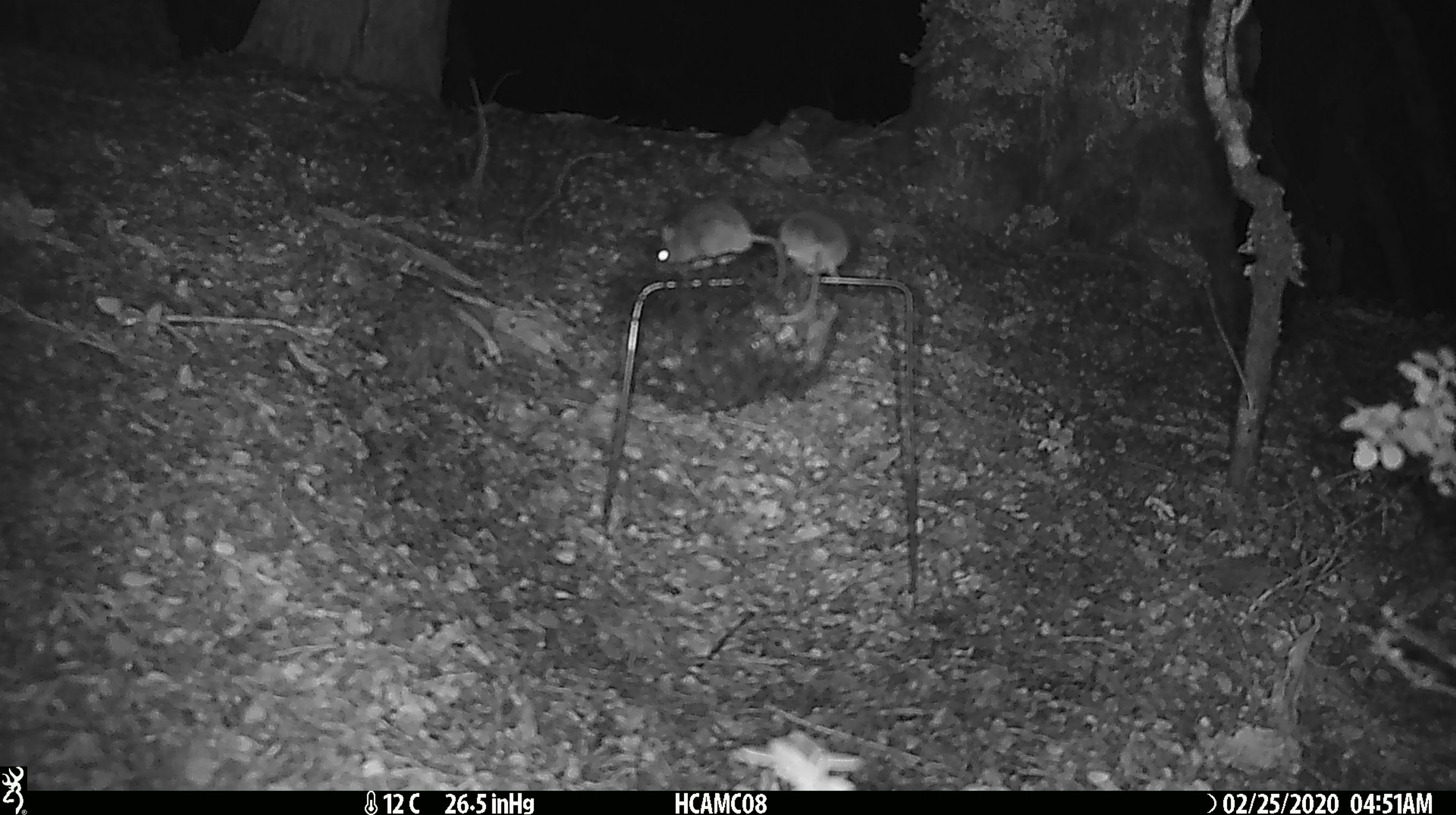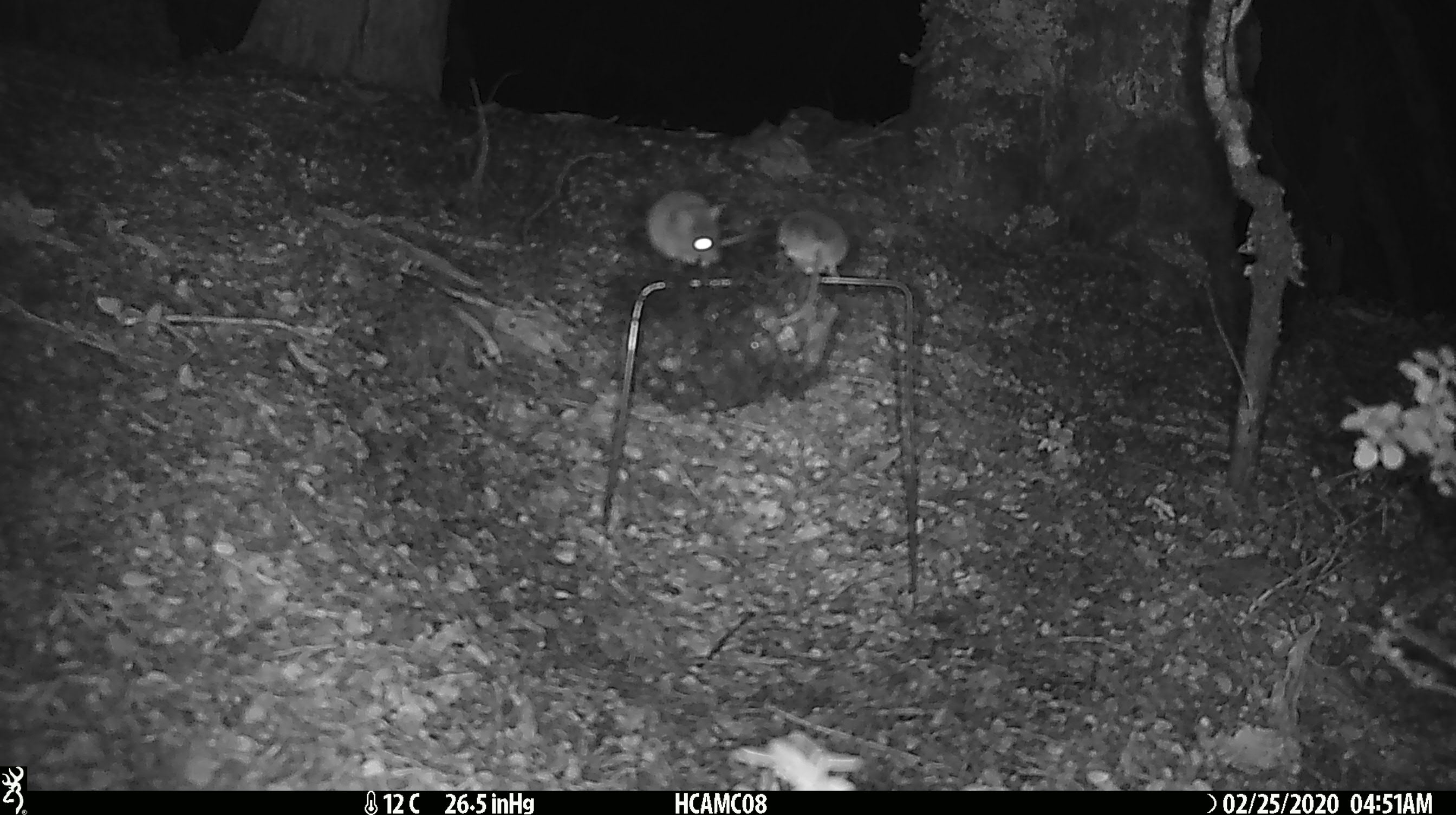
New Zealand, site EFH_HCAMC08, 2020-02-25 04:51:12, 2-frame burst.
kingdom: Animalia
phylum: Chordata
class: Mammalia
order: Rodentia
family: Muridae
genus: Mus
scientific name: Mus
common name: mouse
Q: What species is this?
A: Mouse (Mus).